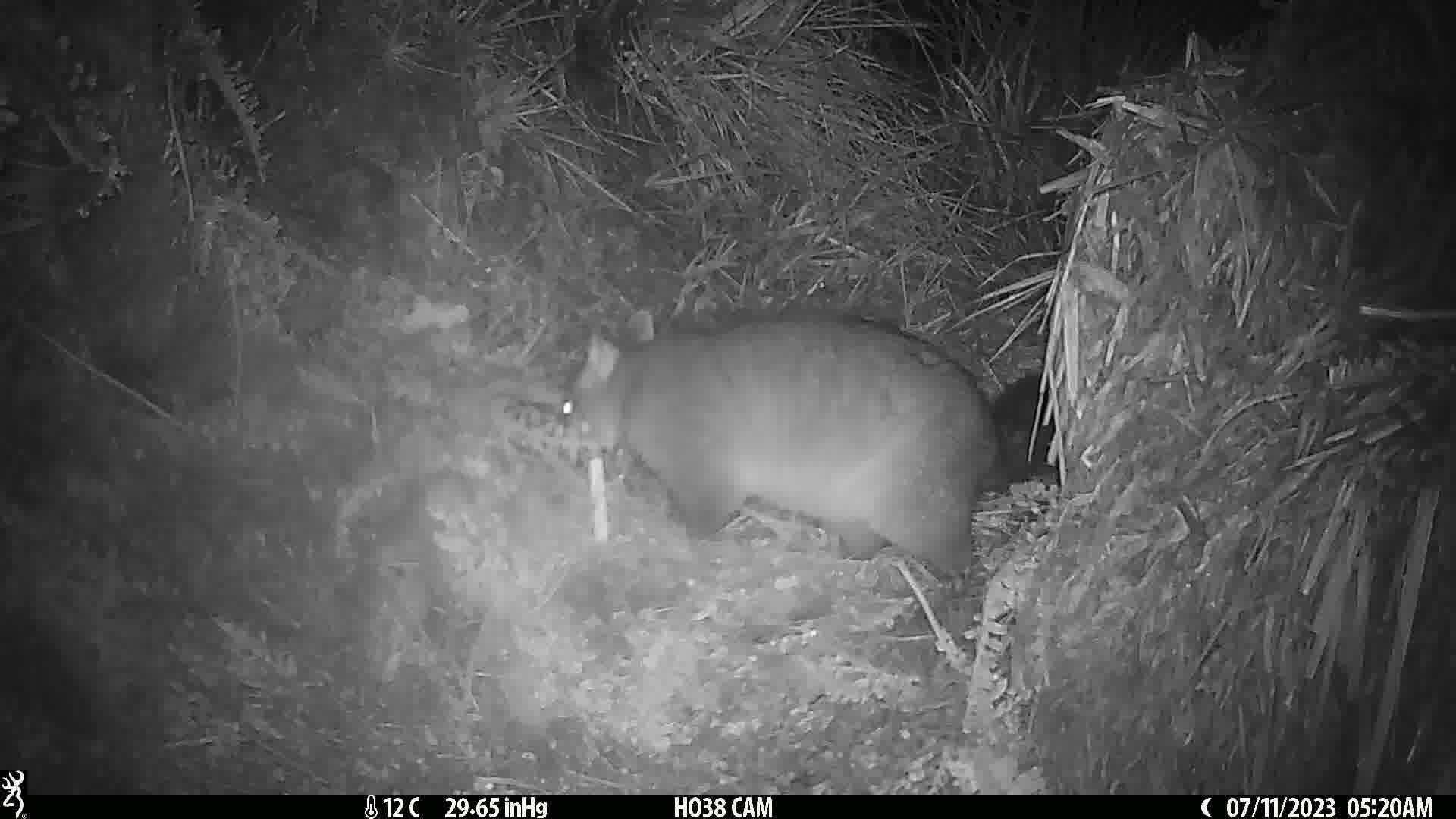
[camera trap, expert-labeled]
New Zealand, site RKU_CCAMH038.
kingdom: Animalia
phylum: Chordata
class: Mammalia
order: Diprotodontia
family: Phalangeridae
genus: Trichosurus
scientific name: Trichosurus vulpecula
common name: common brushtail possum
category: possum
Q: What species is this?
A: Possum (common brushtail possum) (Trichosurus vulpecula).